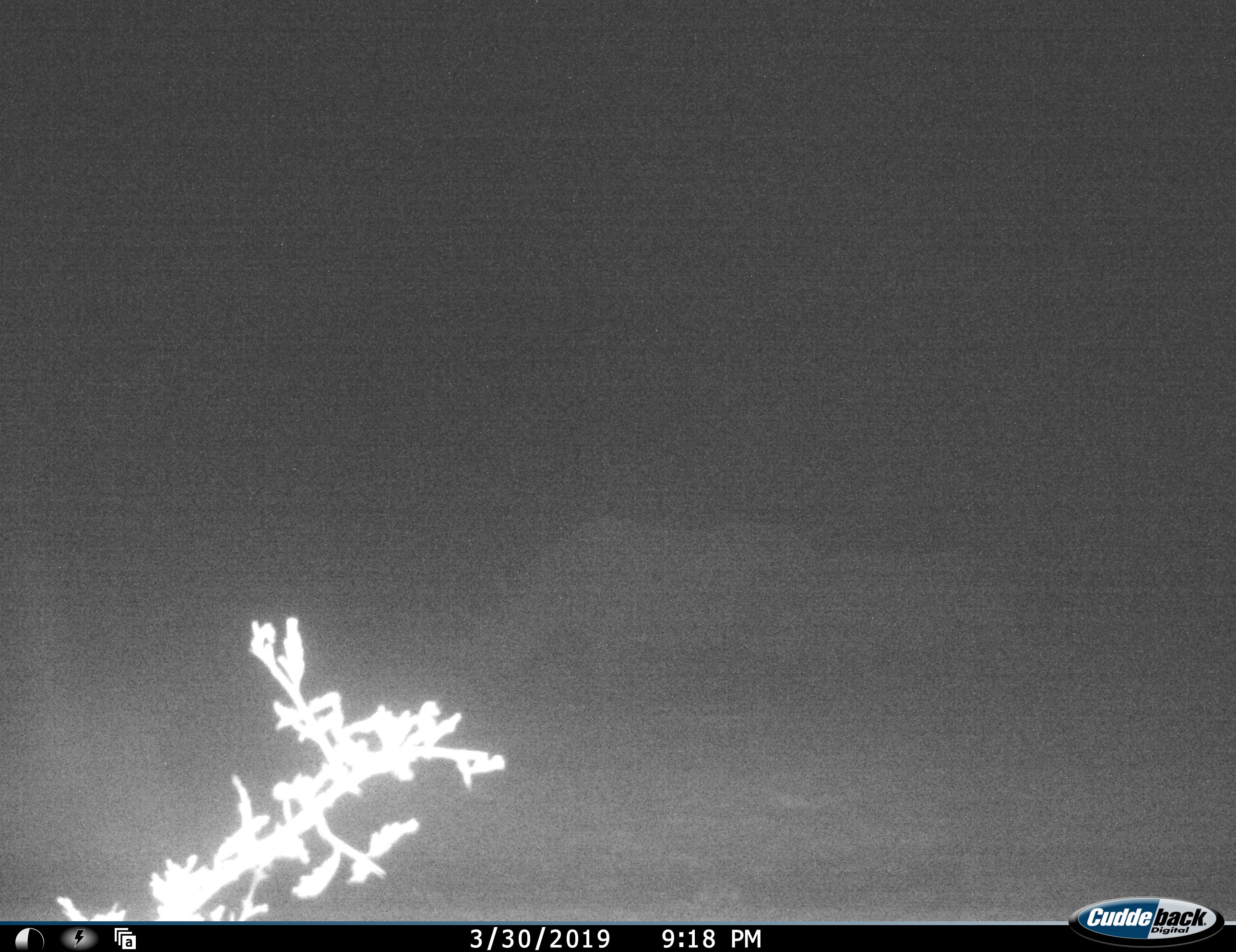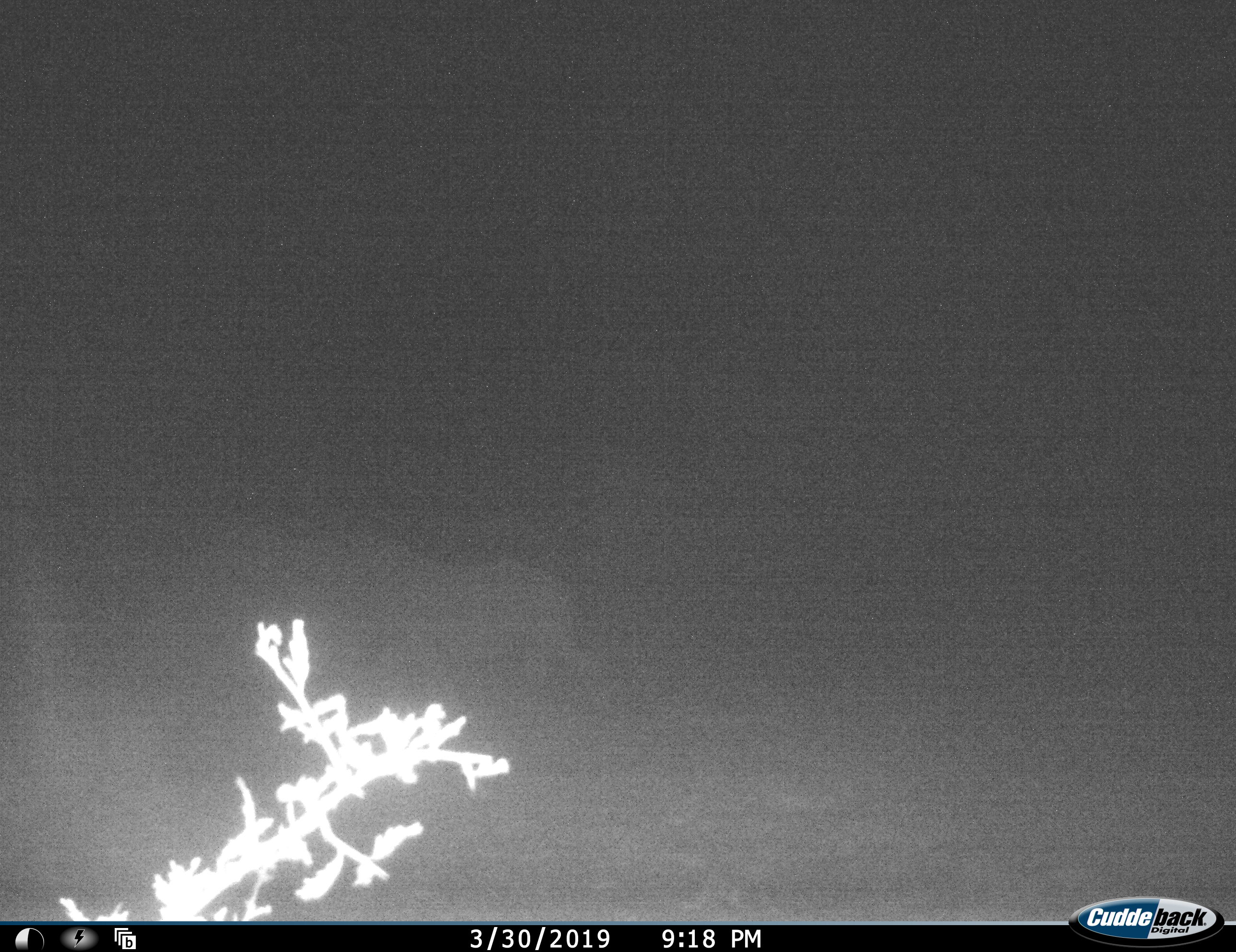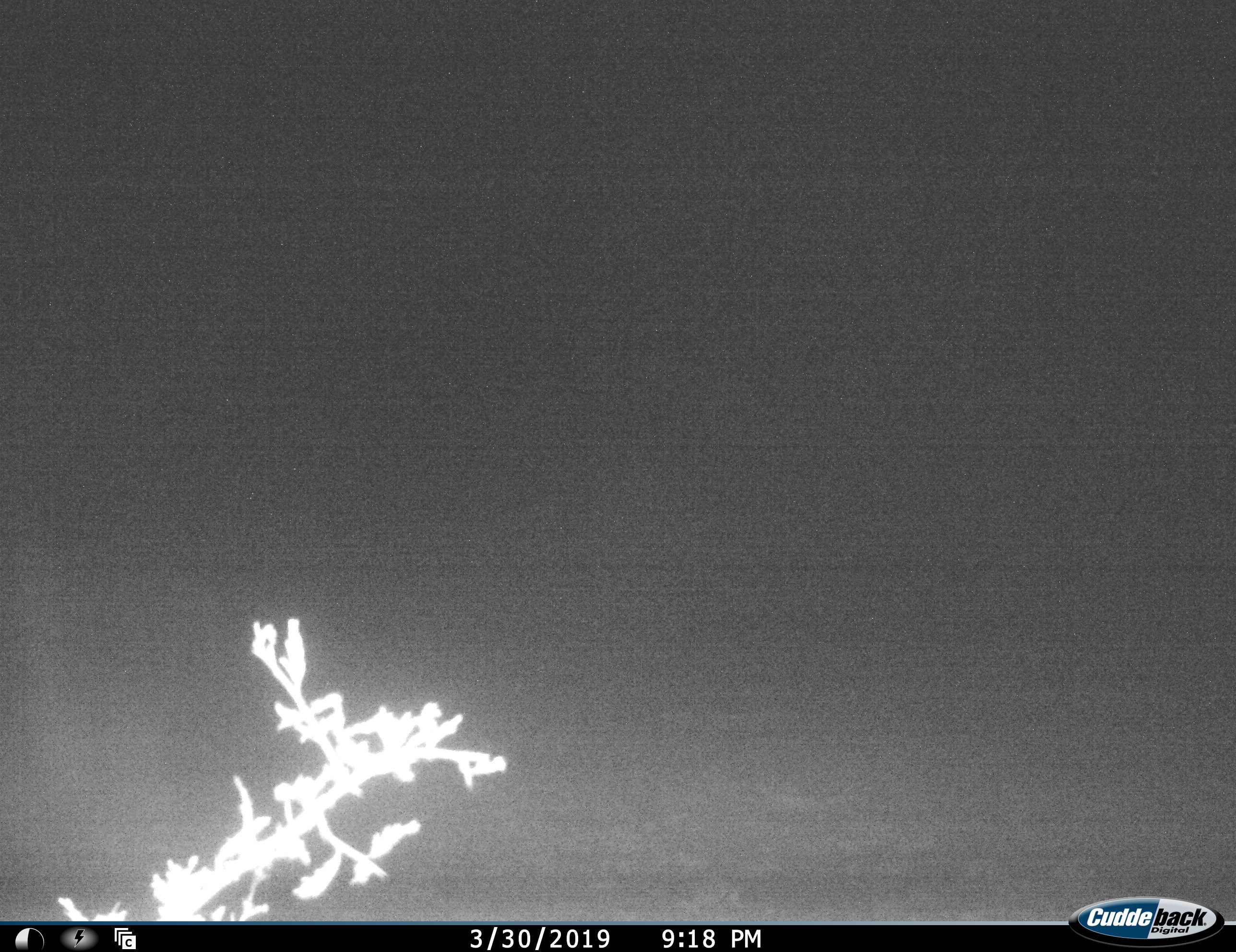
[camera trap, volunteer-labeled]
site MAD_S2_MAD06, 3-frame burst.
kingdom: Animalia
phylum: Chordata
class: Mammalia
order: Perissodactyla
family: Rhinocerotidae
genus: Ceratotherium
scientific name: Ceratotherium simum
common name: white rhinoceros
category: rhinoceroswhite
Rhinoceroswhite (white rhinoceros) (Ceratotherium simum), count 2. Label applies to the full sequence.